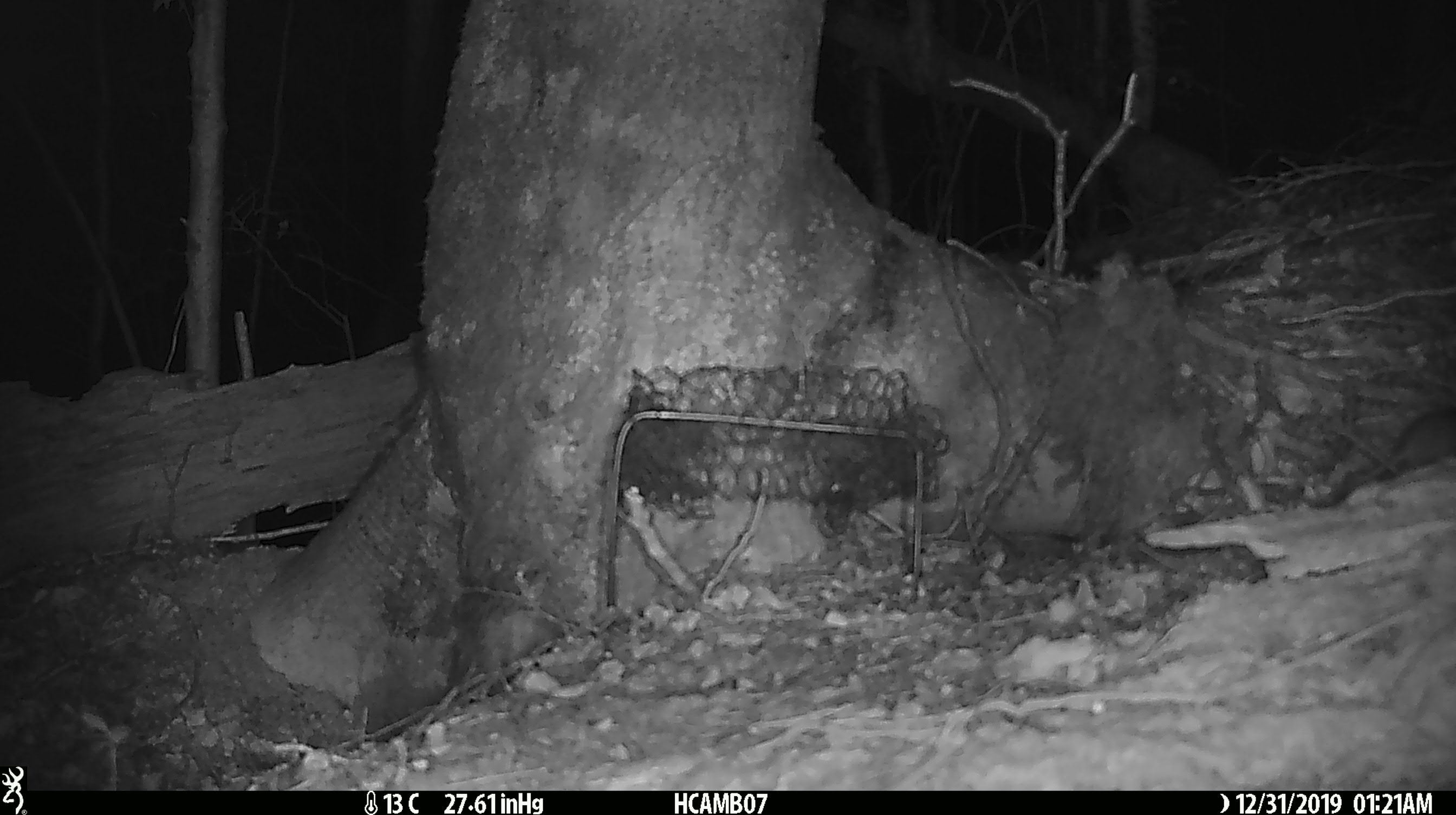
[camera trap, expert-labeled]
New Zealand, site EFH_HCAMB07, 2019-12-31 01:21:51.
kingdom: Animalia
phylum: Chordata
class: Mammalia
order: Rodentia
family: Muridae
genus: Mus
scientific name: Mus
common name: mouse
Mouse (Mus).